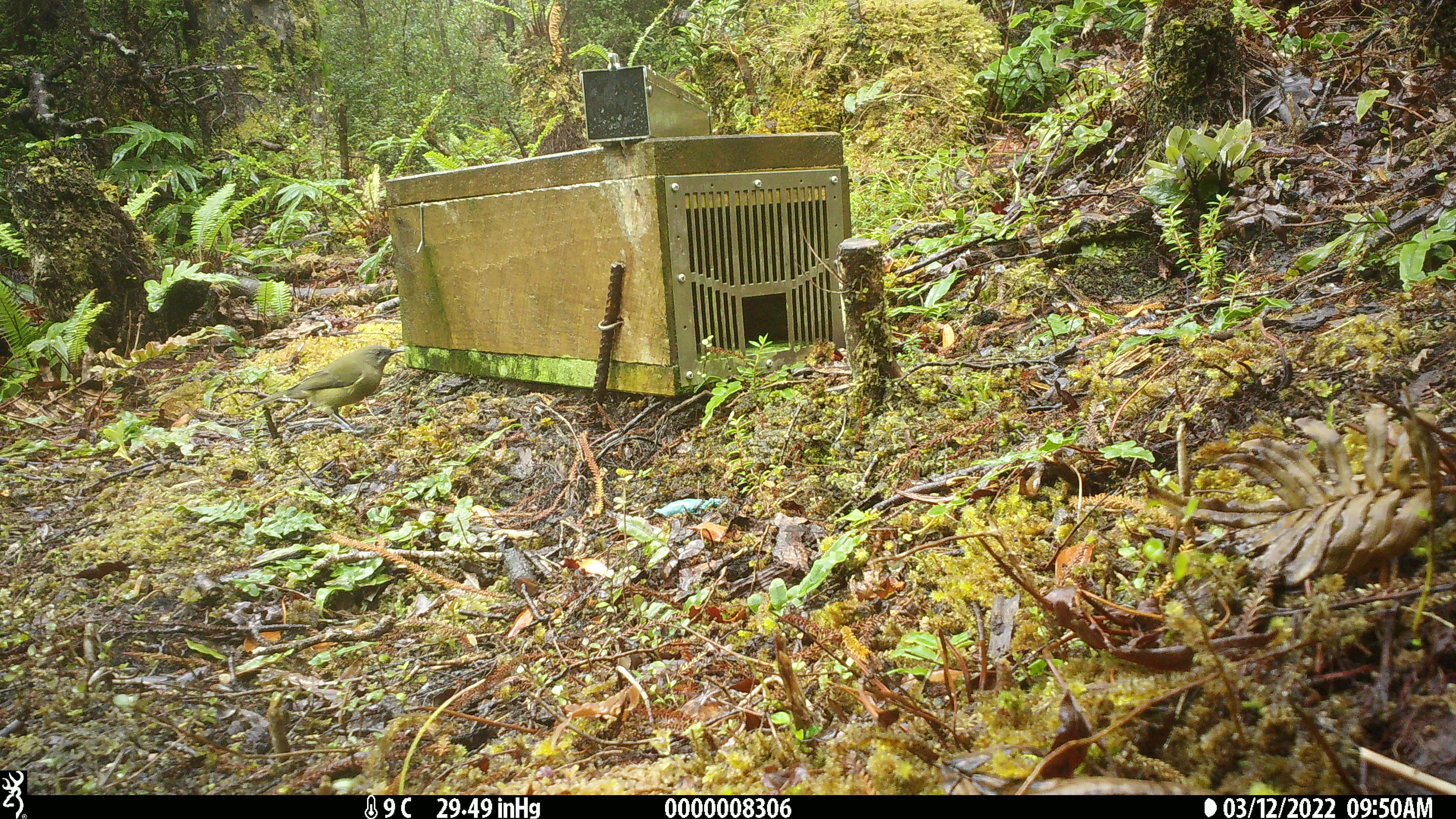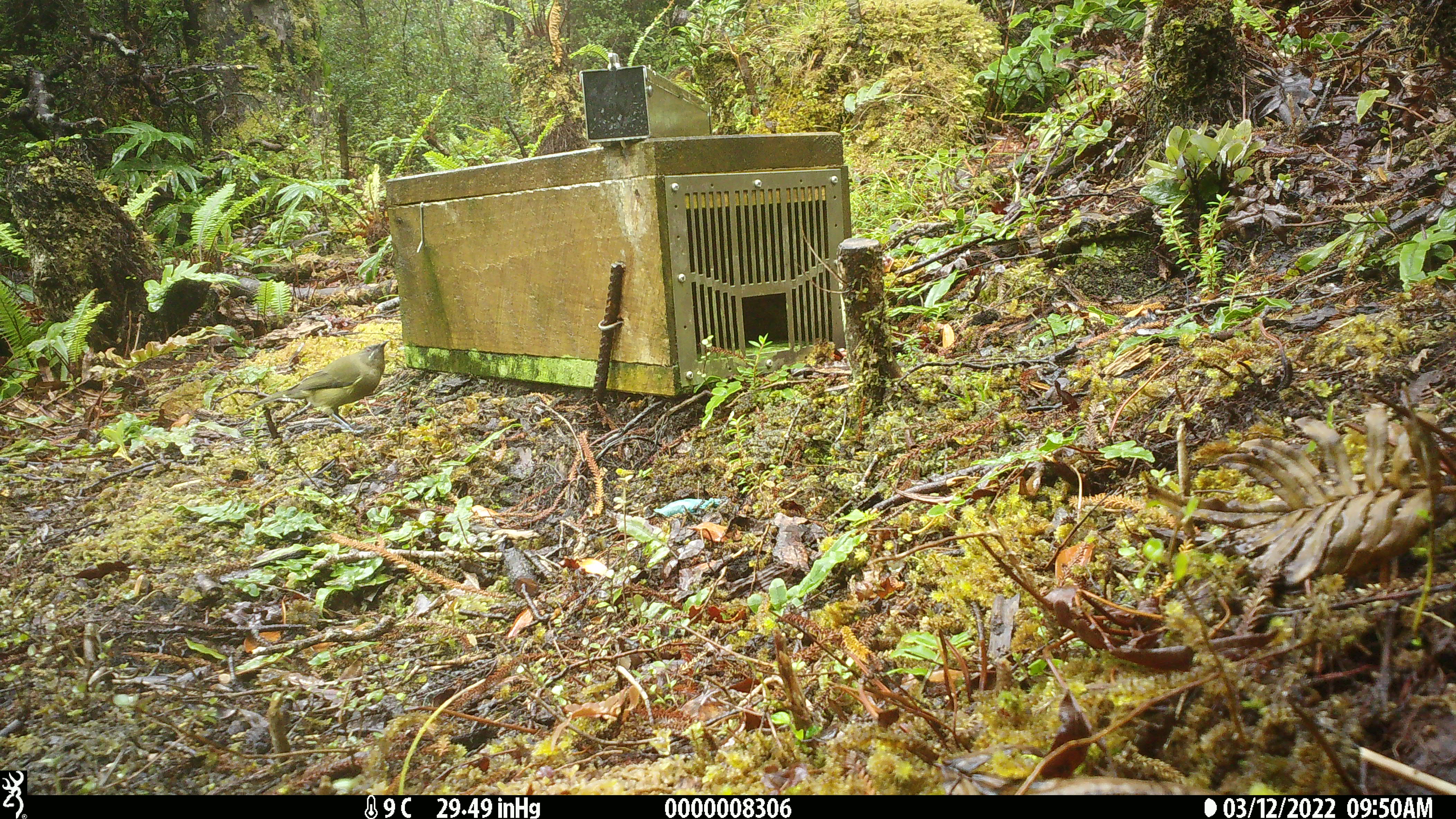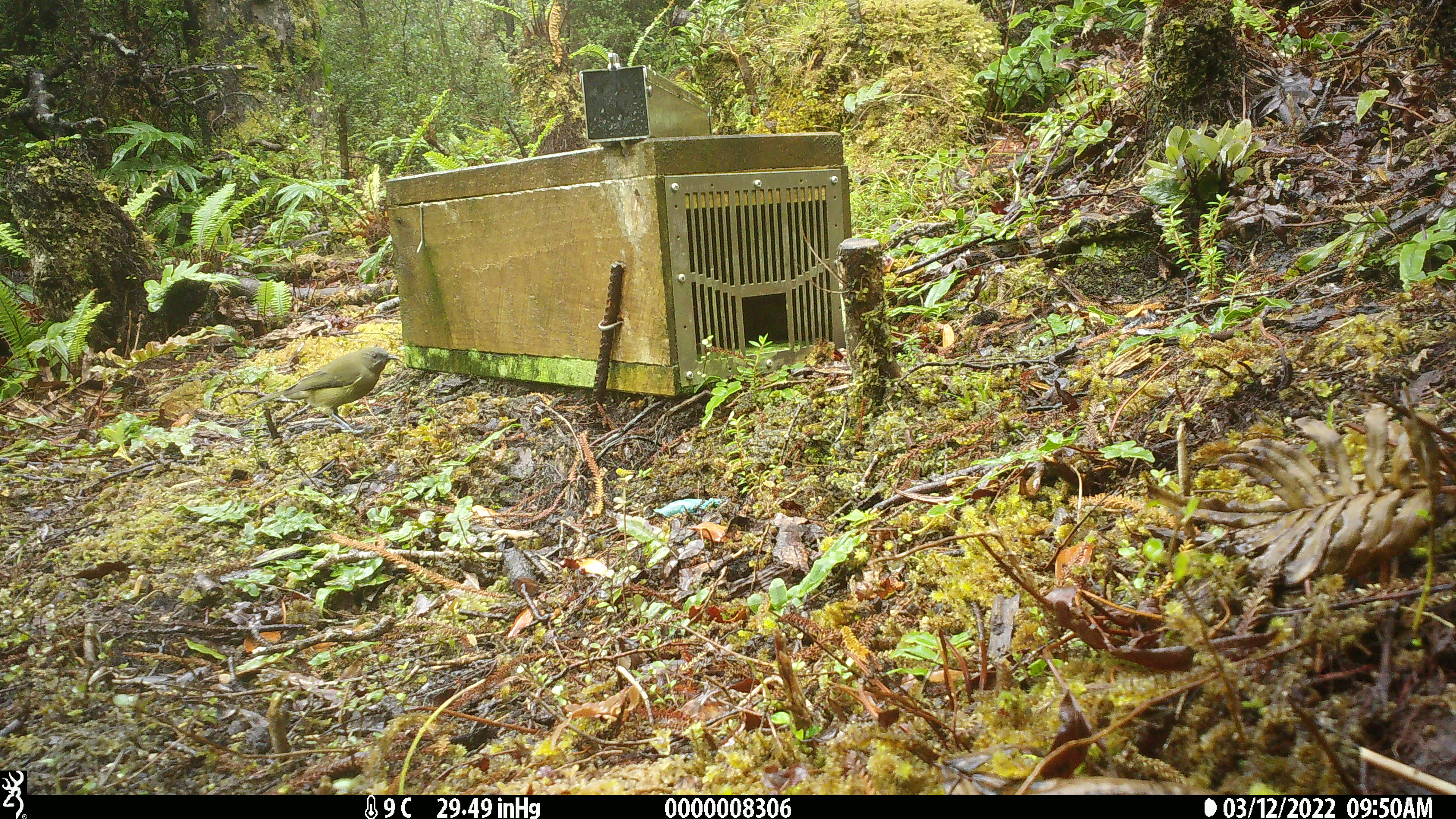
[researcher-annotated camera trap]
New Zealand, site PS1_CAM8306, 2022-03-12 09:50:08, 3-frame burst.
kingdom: Animalia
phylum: Chordata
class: Aves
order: Passeriformes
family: Meliphagidae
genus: Anthornis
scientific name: Anthornis melanura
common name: new zealand bellbird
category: bellbird